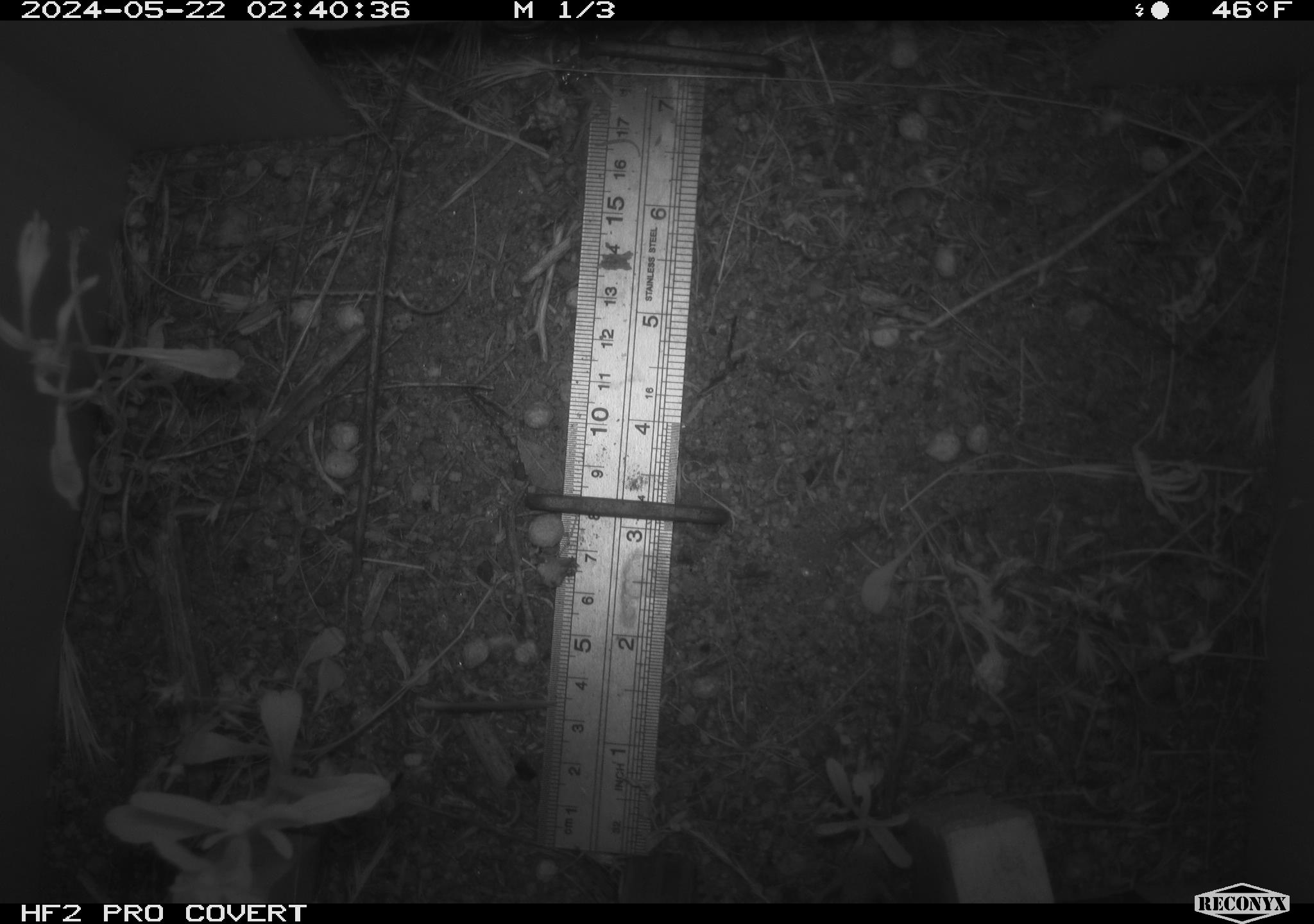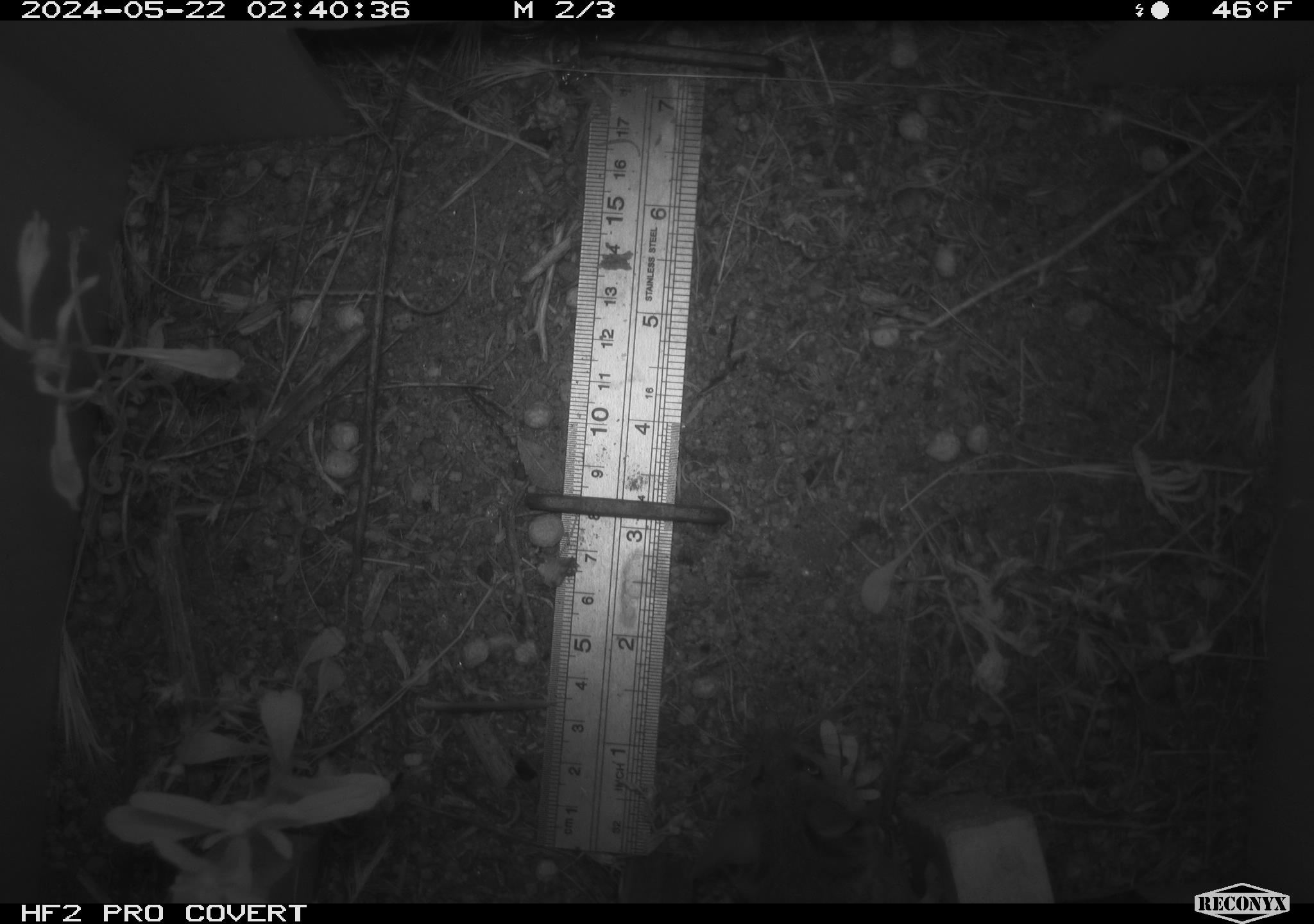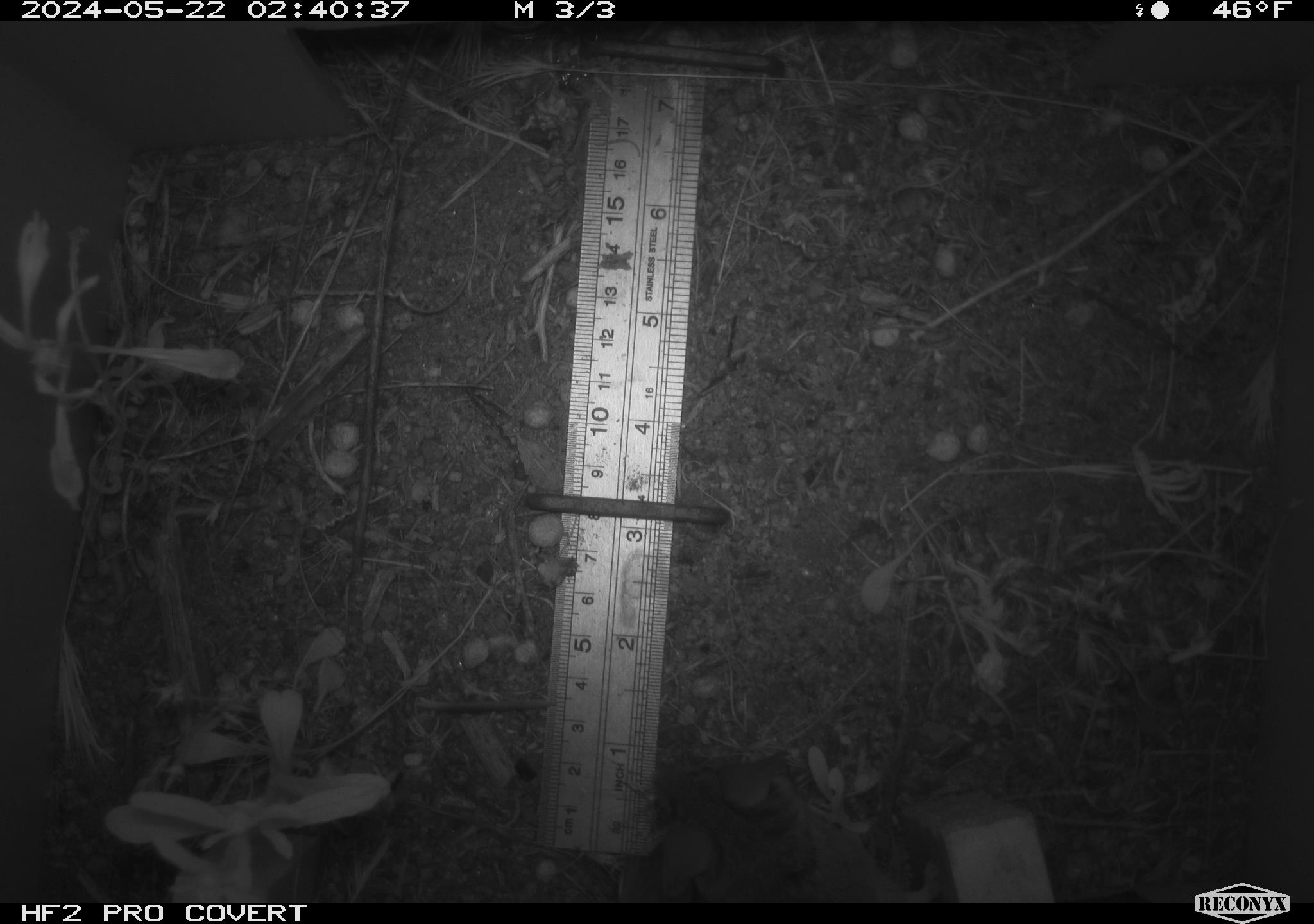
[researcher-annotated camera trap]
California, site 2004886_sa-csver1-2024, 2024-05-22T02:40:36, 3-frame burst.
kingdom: Animalia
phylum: Chordata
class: Mammalia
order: Rodentia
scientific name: Rodentia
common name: rodent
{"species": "rodent (Rodentia)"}